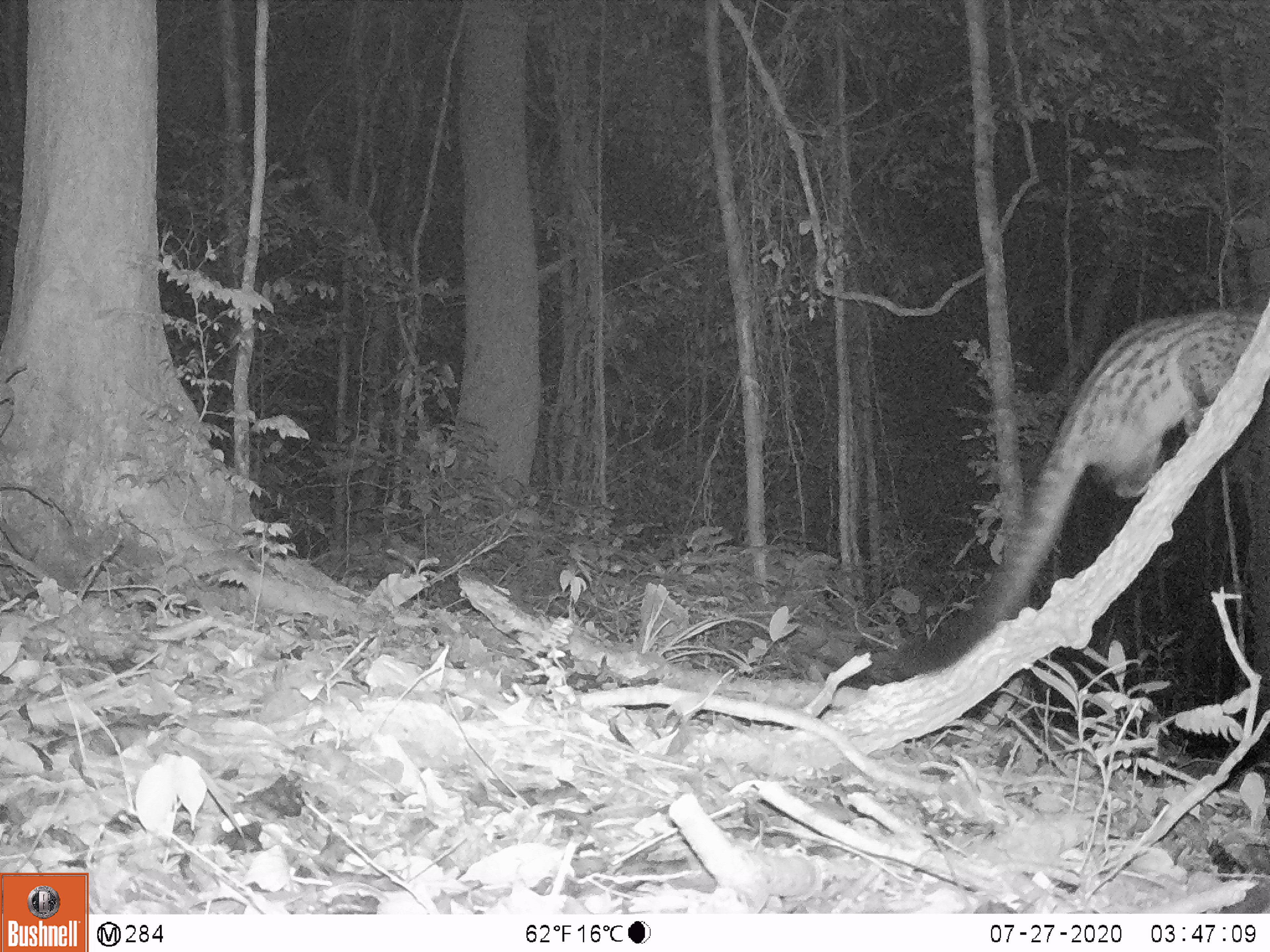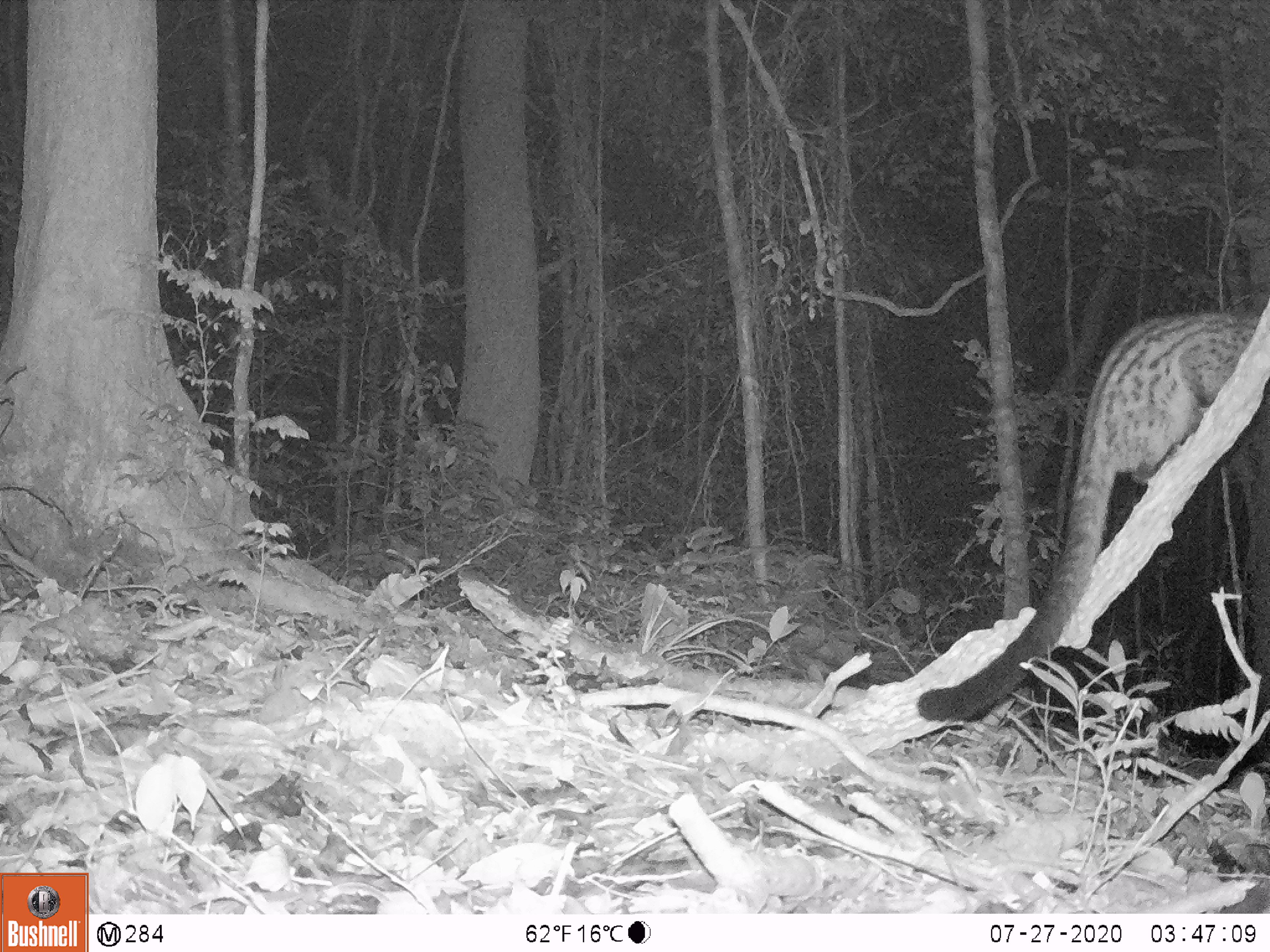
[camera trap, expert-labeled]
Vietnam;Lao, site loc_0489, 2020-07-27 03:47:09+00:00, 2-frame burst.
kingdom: Animalia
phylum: Chordata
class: Mammalia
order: Carnivora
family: Viverridae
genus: Paradoxurus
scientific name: Paradoxurus hermaphroditus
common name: common palm civet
Common palm civet (Paradoxurus hermaphroditus). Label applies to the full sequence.